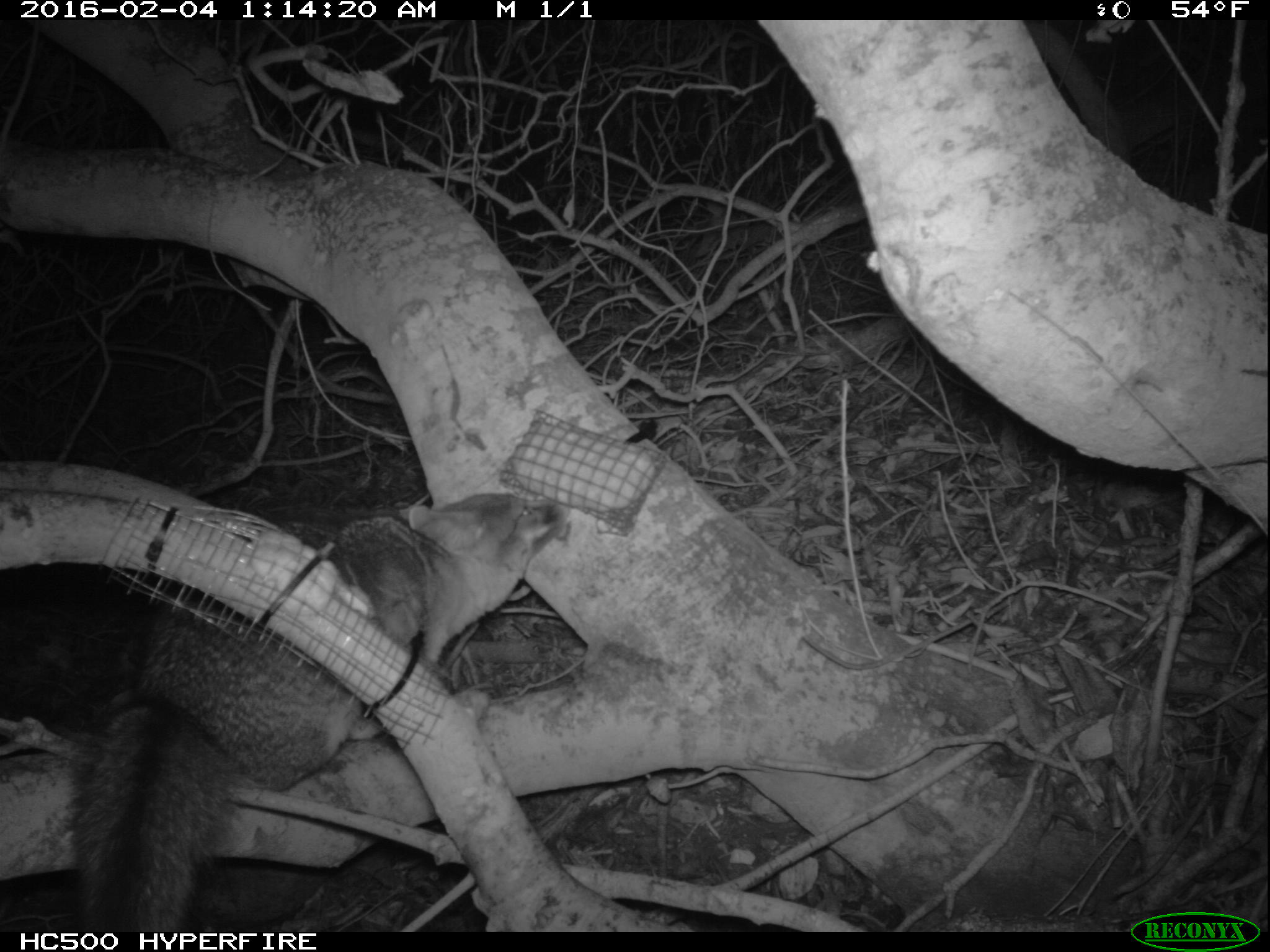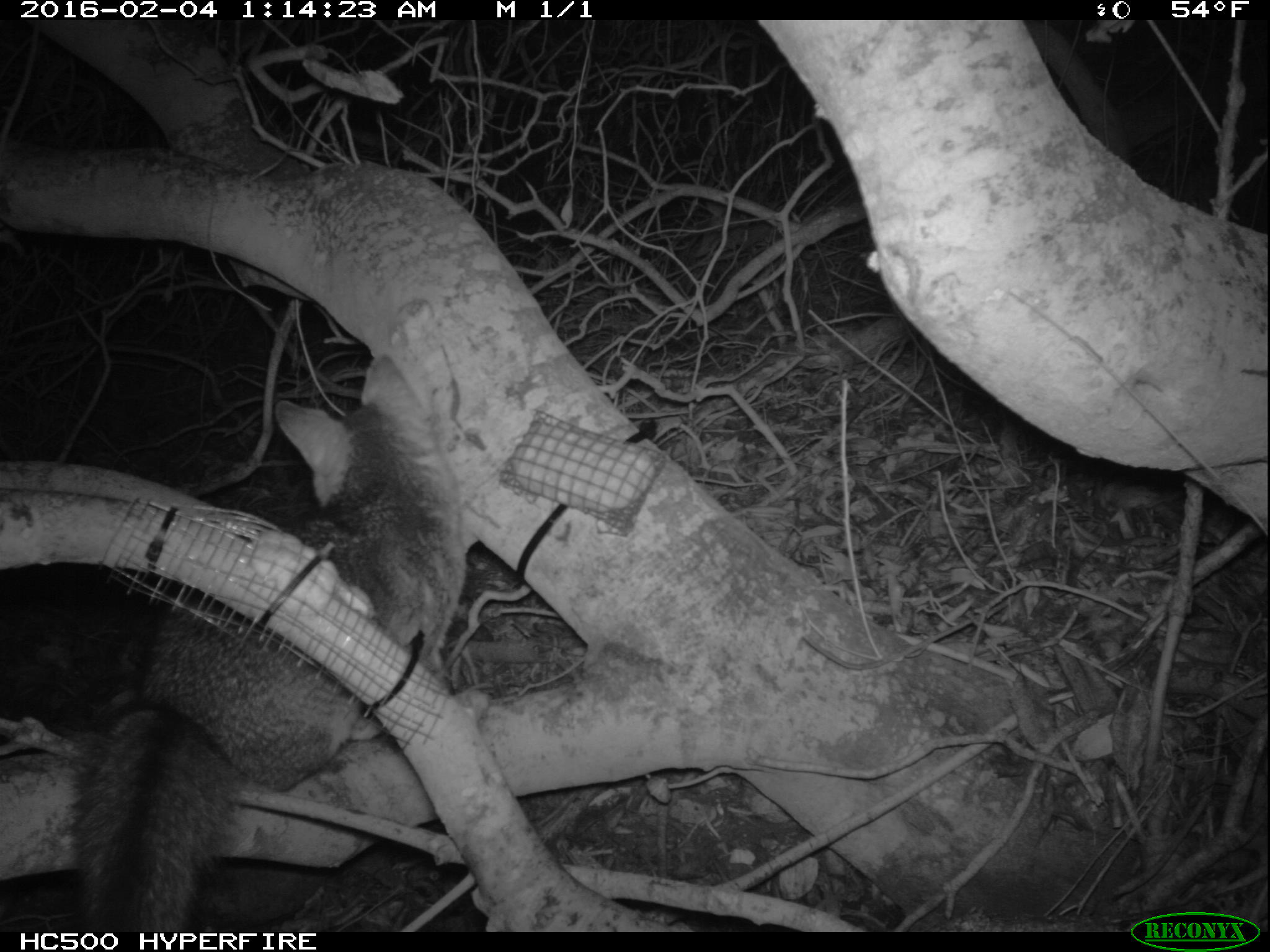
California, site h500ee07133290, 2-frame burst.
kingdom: Animalia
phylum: Chordata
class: Mammalia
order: Carnivora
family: Canidae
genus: Urocyon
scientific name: Urocyon littoralis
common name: island fox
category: fox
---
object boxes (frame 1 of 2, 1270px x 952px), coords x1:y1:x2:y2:
fox: 68:493:566:932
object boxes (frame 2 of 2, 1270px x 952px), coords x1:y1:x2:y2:
fox: 71:355:466:933